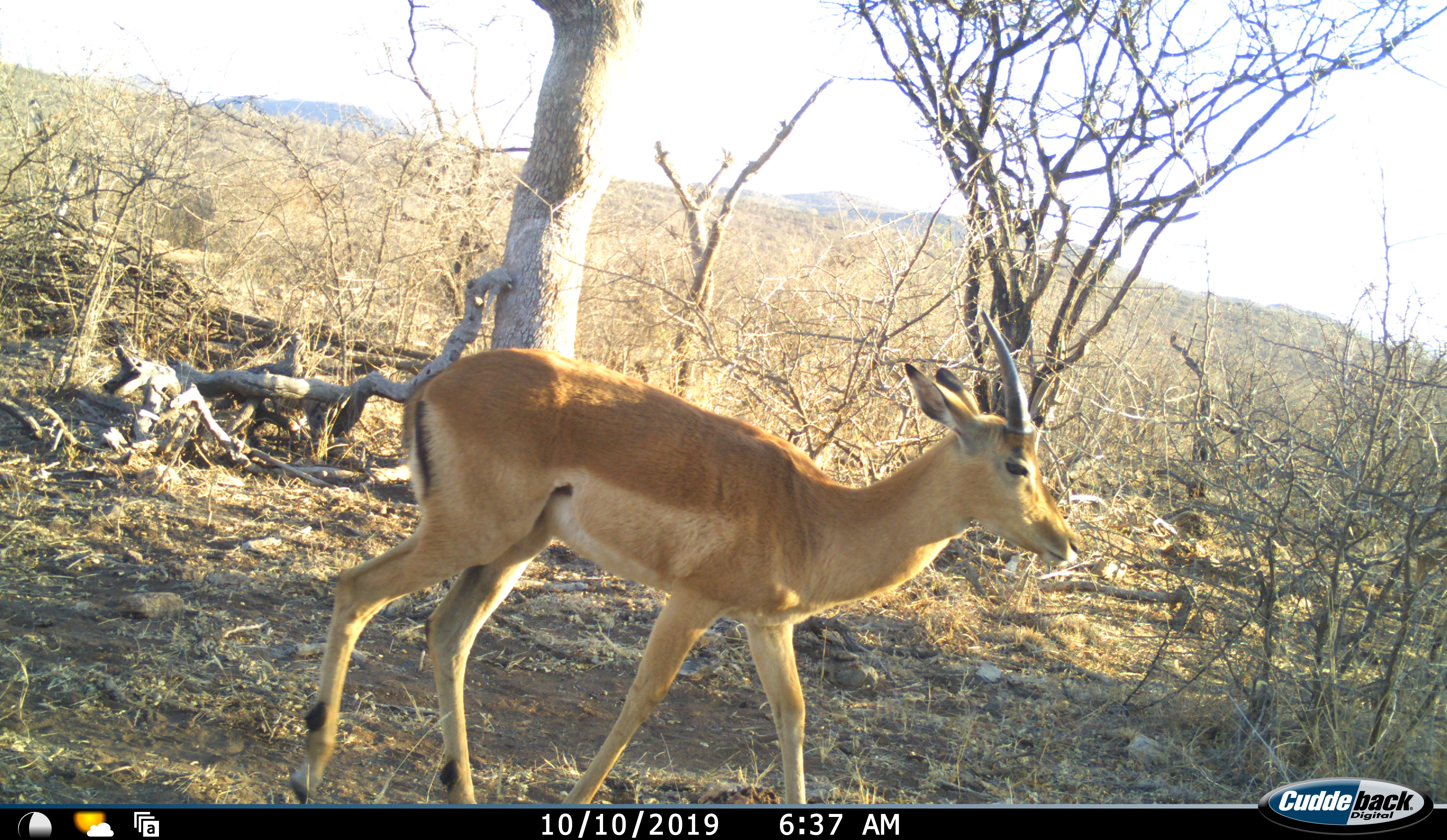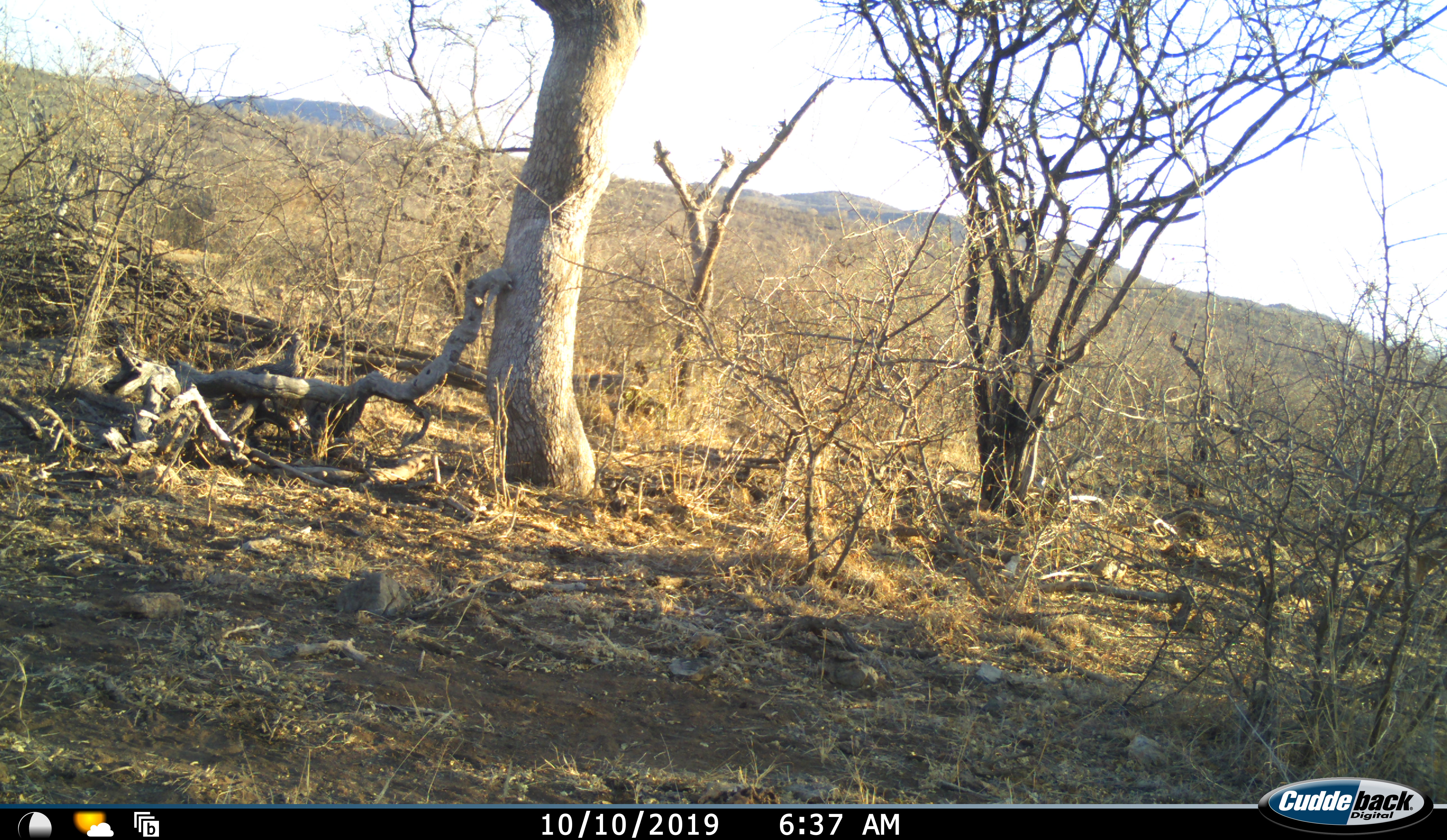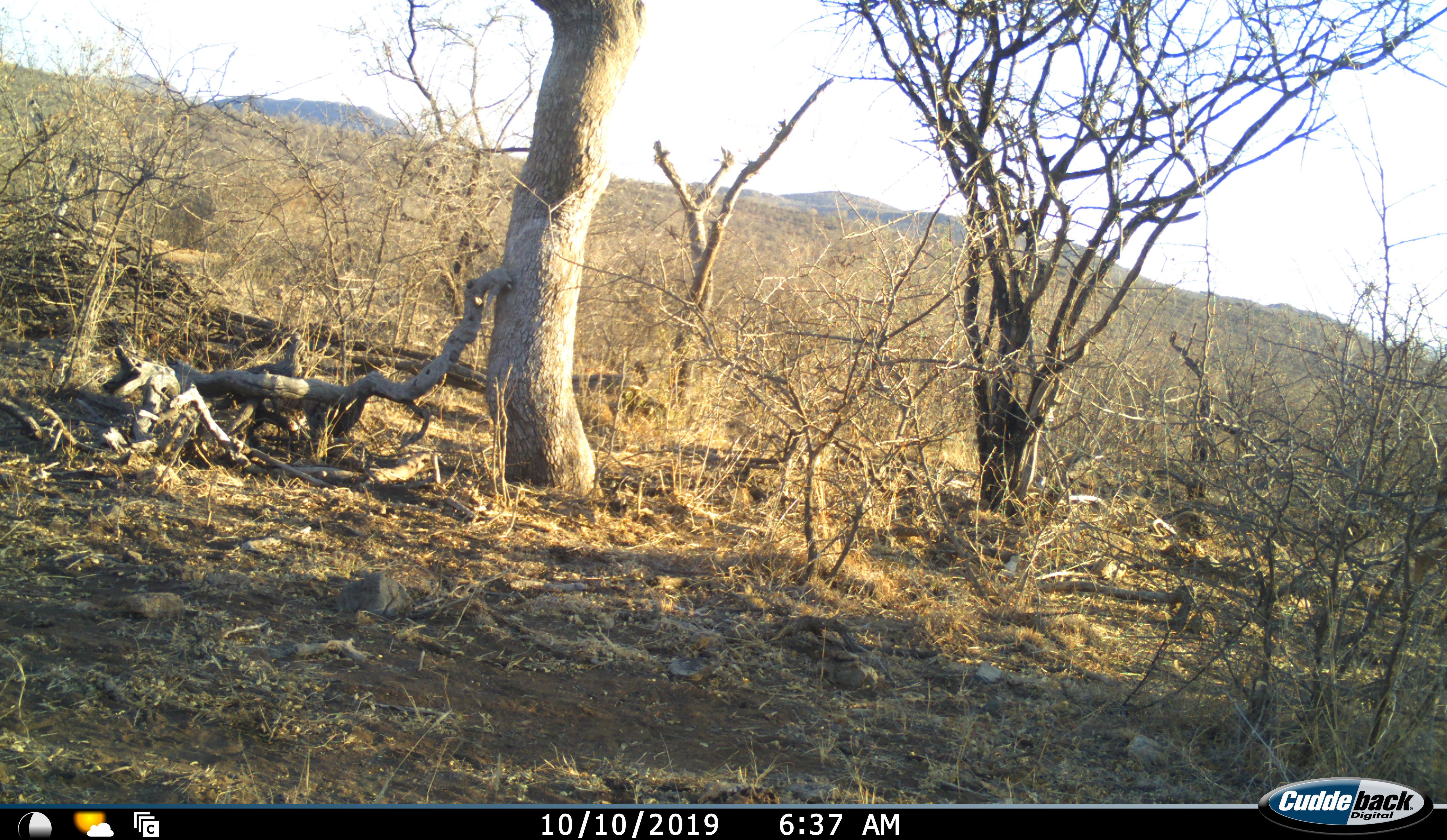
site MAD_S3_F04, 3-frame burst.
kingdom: Animalia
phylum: Chordata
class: Mammalia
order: Artiodactyla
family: Bovidae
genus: Aepyceros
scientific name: Aepyceros melampus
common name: impala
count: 1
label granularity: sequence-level